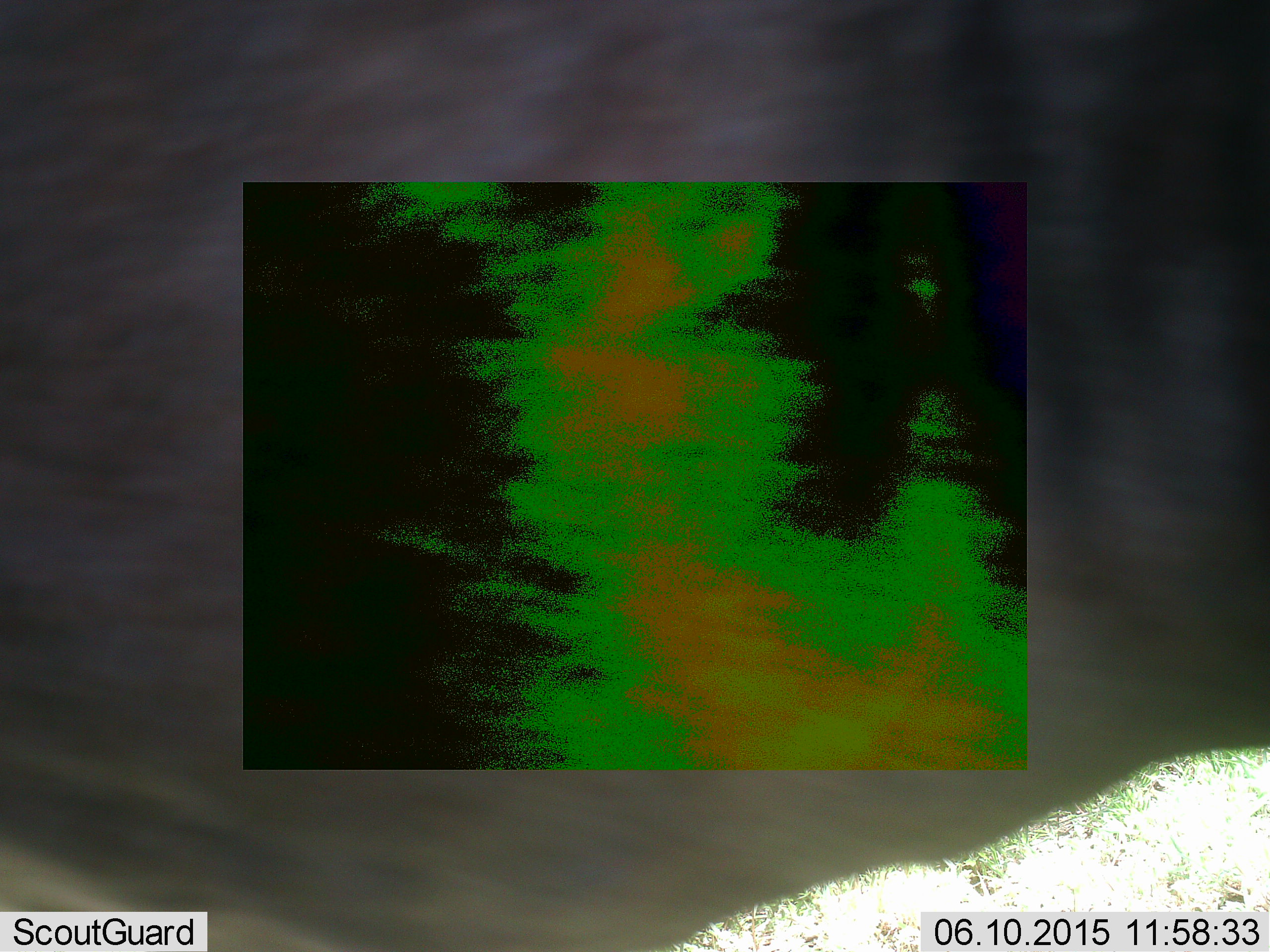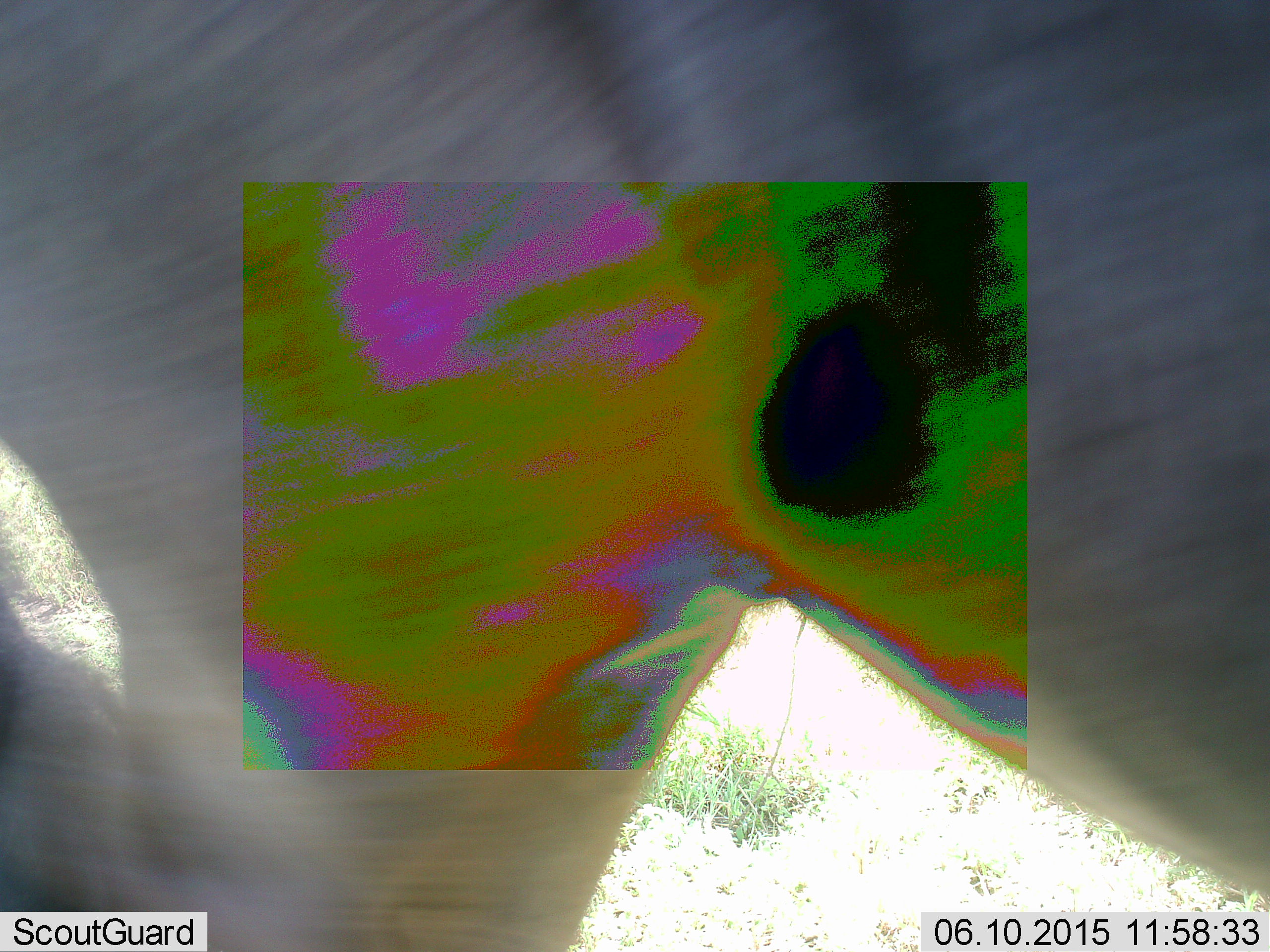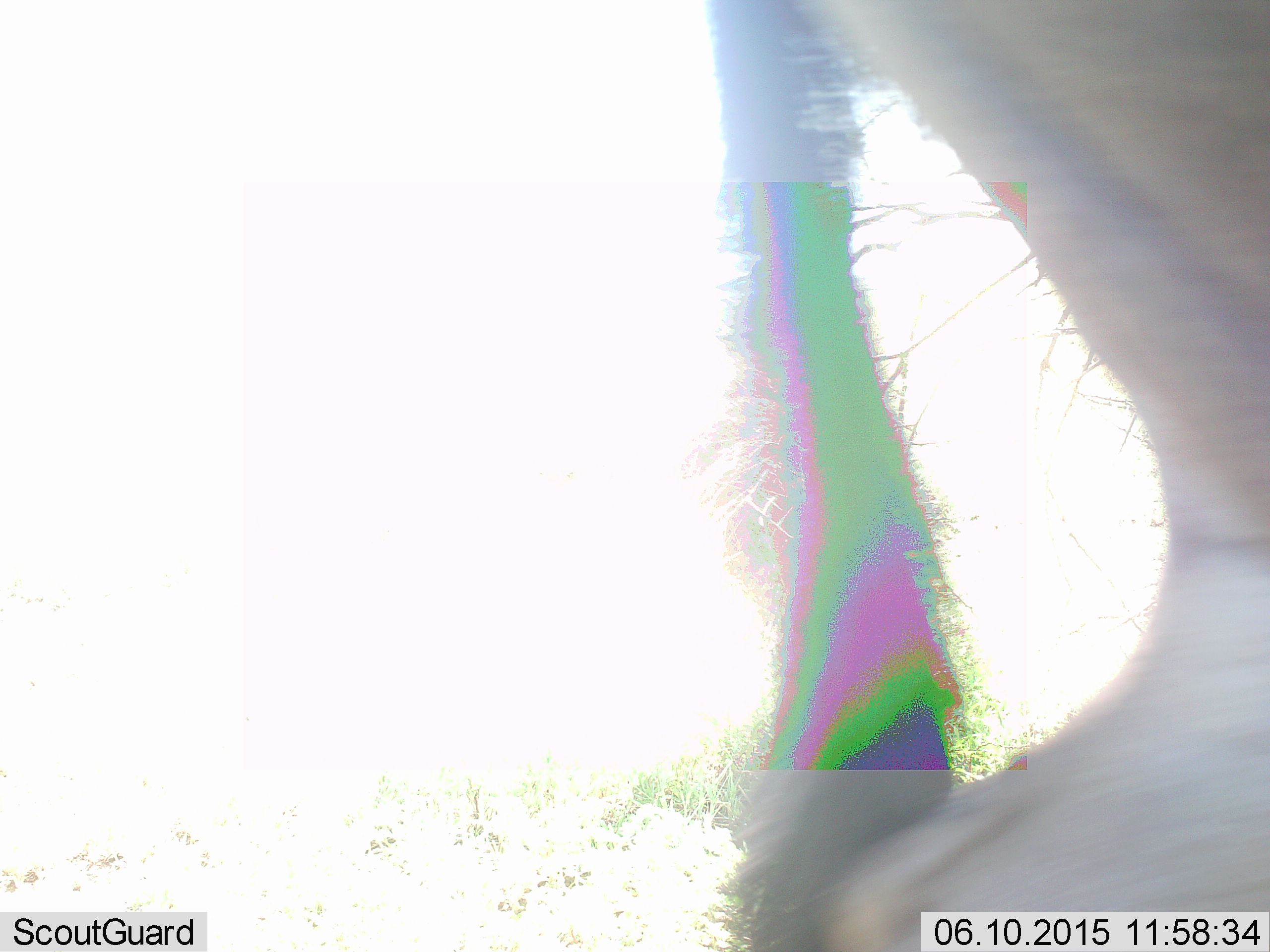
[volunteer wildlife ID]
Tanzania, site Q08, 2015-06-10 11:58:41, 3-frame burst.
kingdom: Animalia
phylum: Chordata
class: Mammalia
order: Artiodactyla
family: Bovidae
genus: Connochaetes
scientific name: Connochaetes taurinus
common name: blue wildebeest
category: wildebeest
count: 1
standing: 43%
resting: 0%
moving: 57%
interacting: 0%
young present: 0%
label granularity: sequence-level